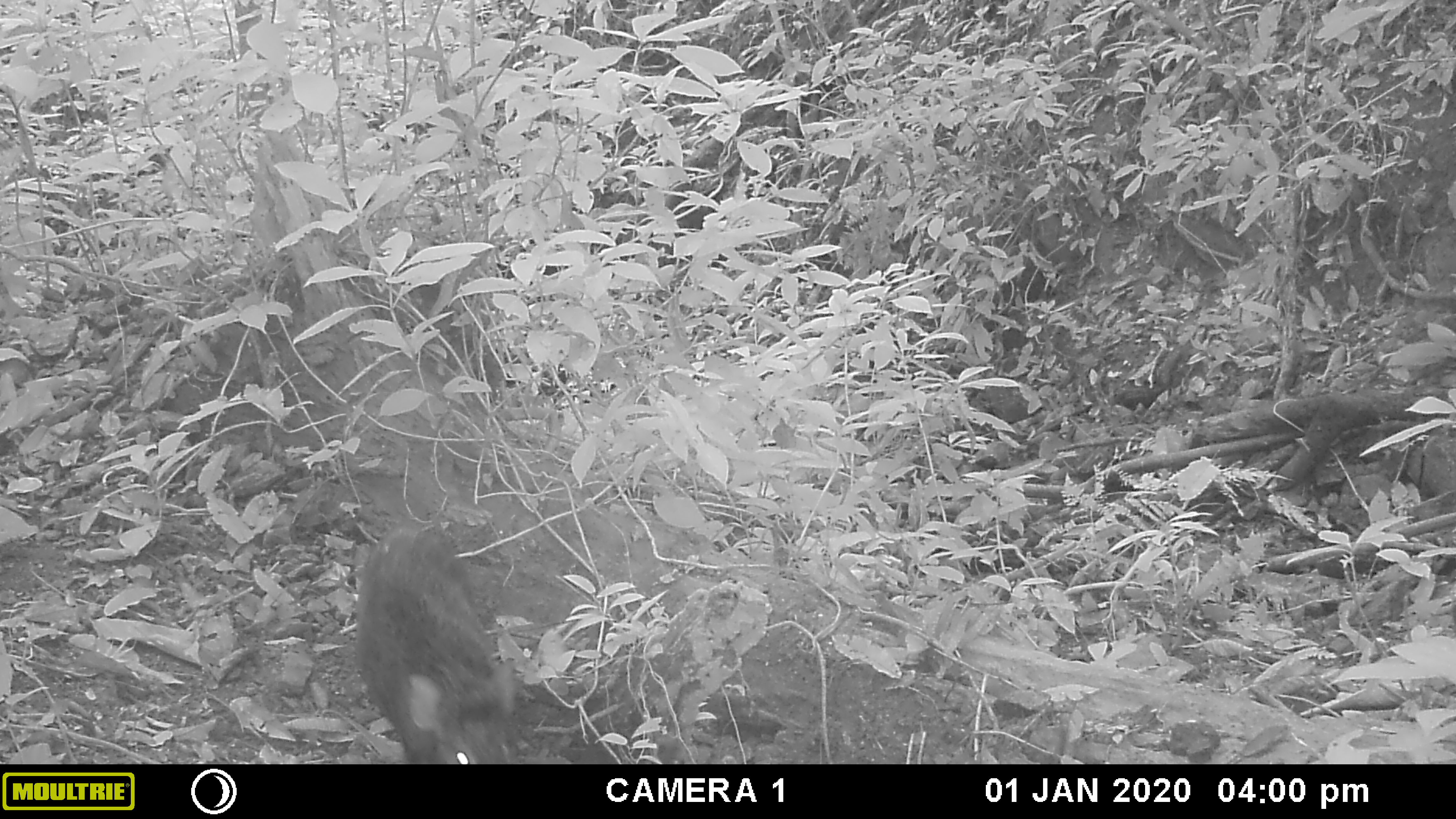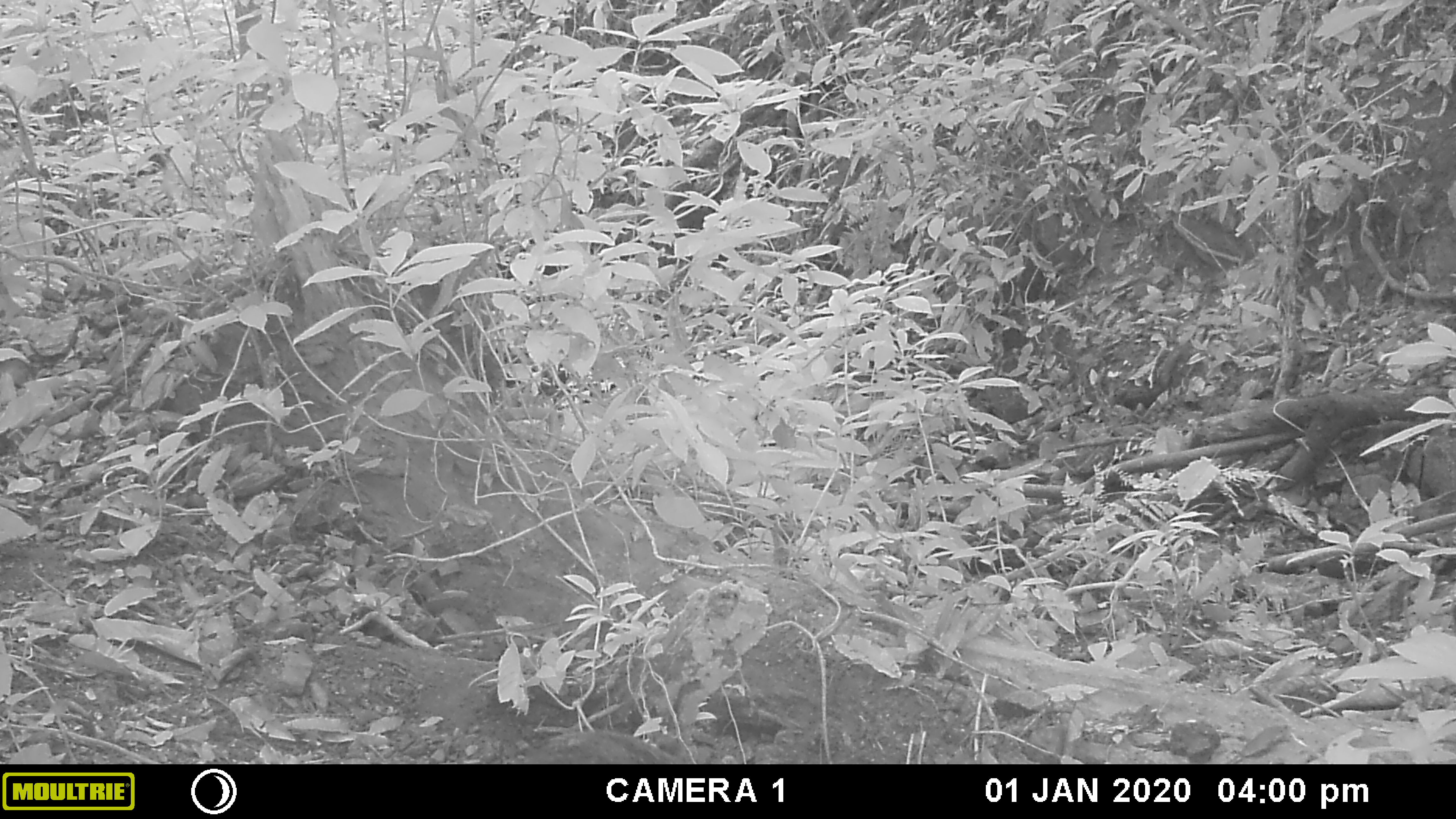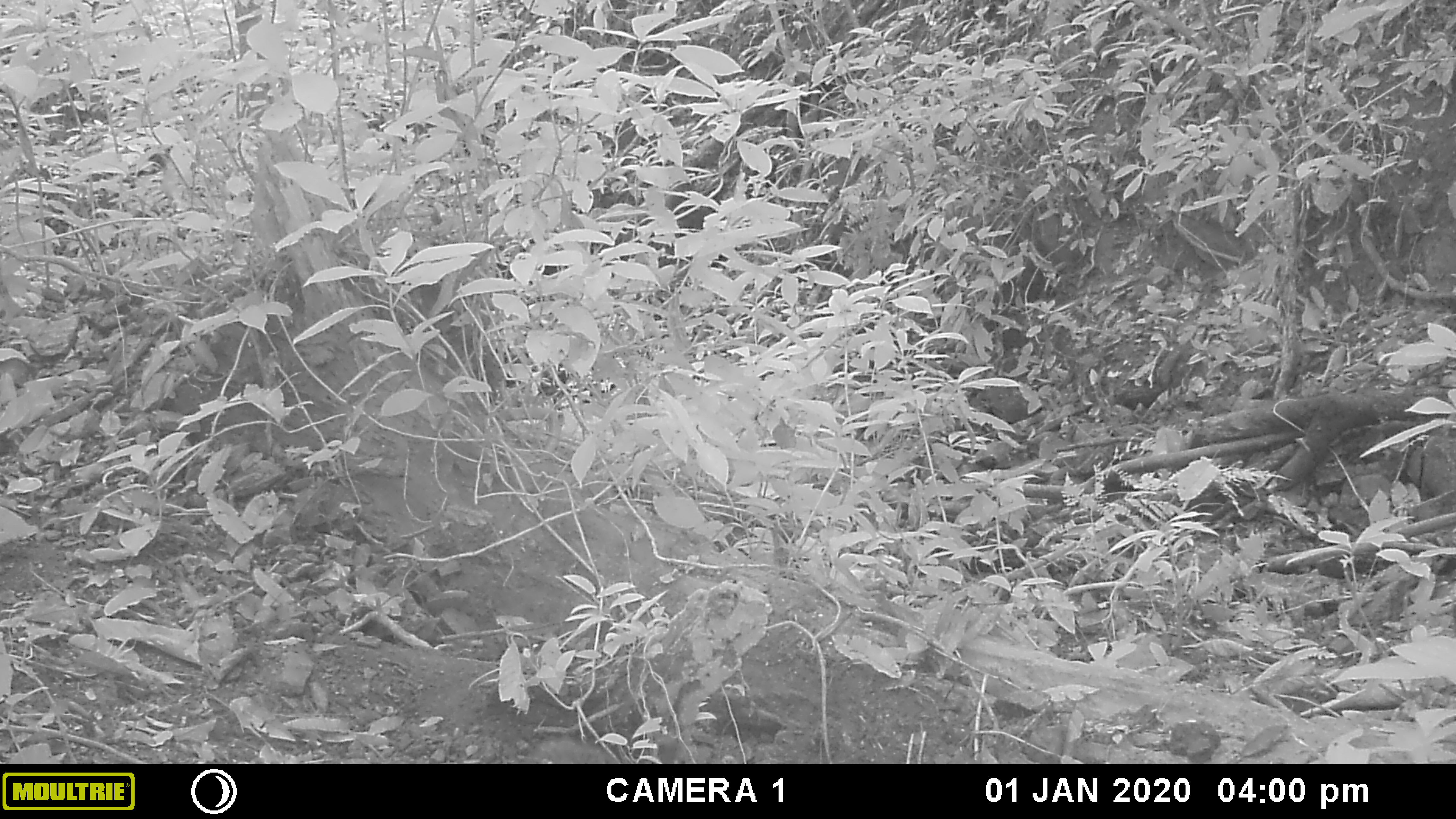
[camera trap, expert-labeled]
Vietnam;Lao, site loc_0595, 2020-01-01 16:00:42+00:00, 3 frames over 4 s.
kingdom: Animalia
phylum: Chordata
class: Mammalia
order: Artiodactyla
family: Suidae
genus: Sus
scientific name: Sus scrofa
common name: eurasian wild pig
Eurasian wild pig (Sus scrofa). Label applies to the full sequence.